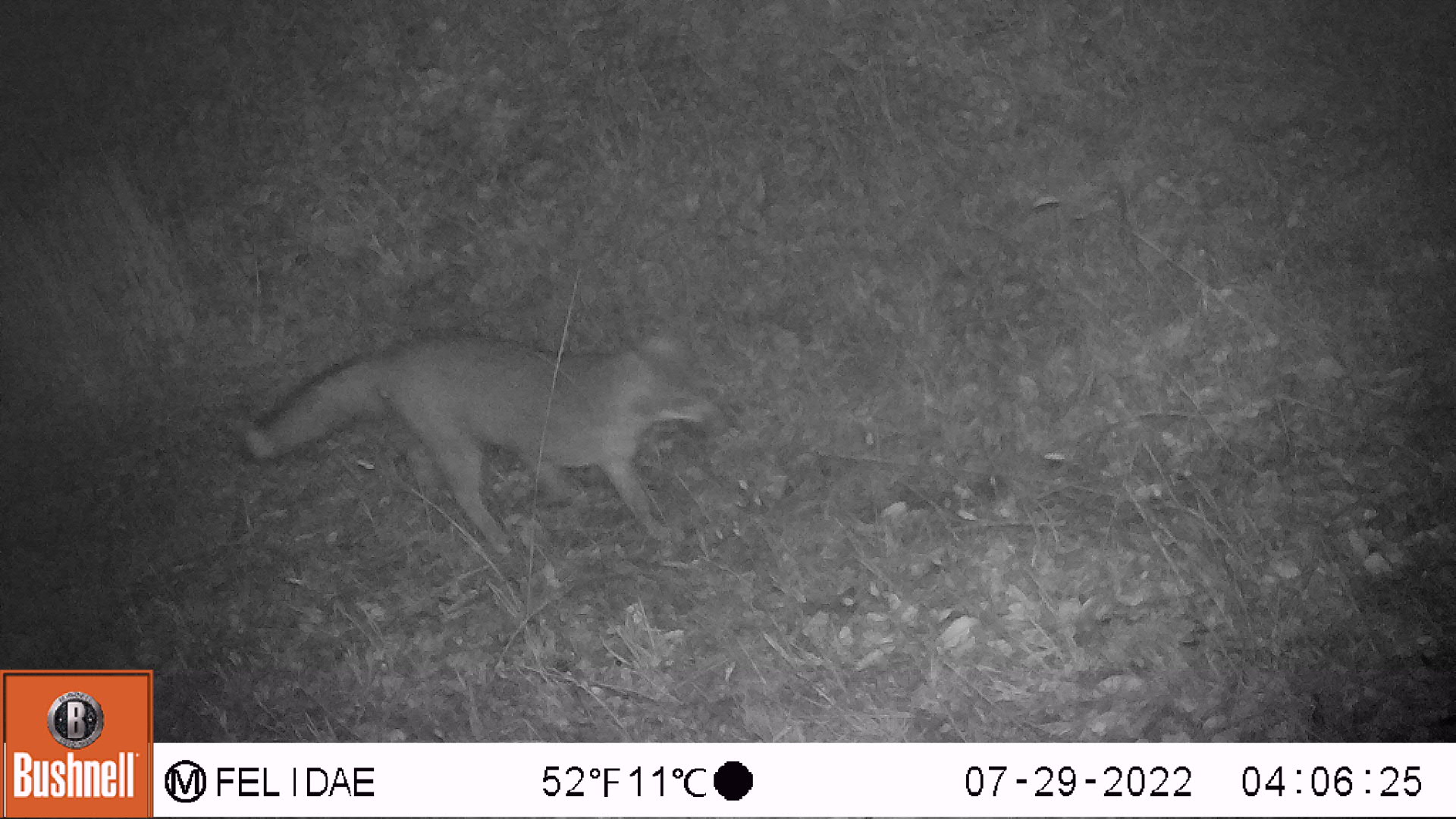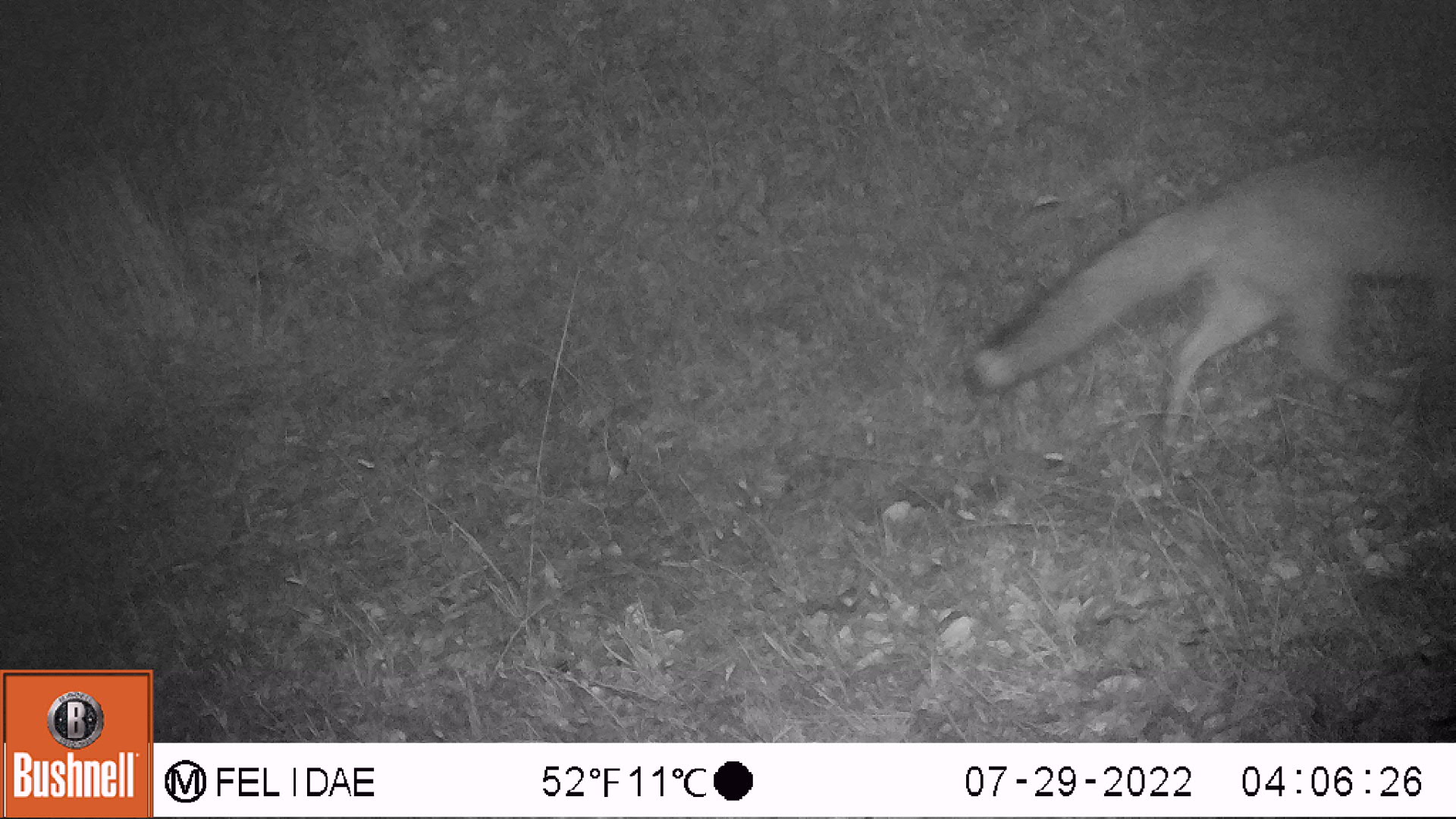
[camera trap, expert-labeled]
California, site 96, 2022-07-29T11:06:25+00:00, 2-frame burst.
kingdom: Animalia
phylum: Chordata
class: Mammalia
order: Carnivora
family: Canidae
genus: Urocyon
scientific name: Urocyon cinereoargenteus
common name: gray fox